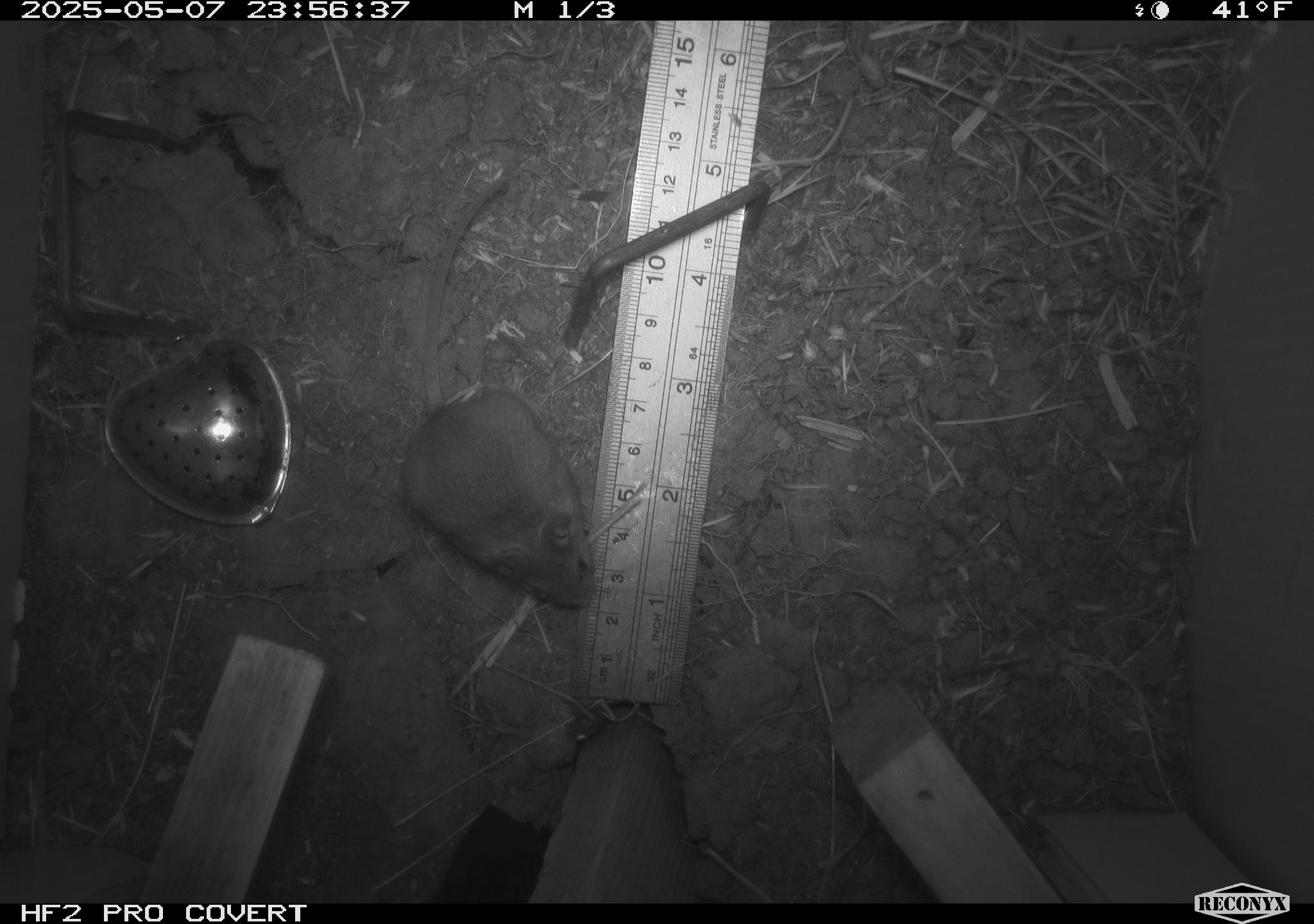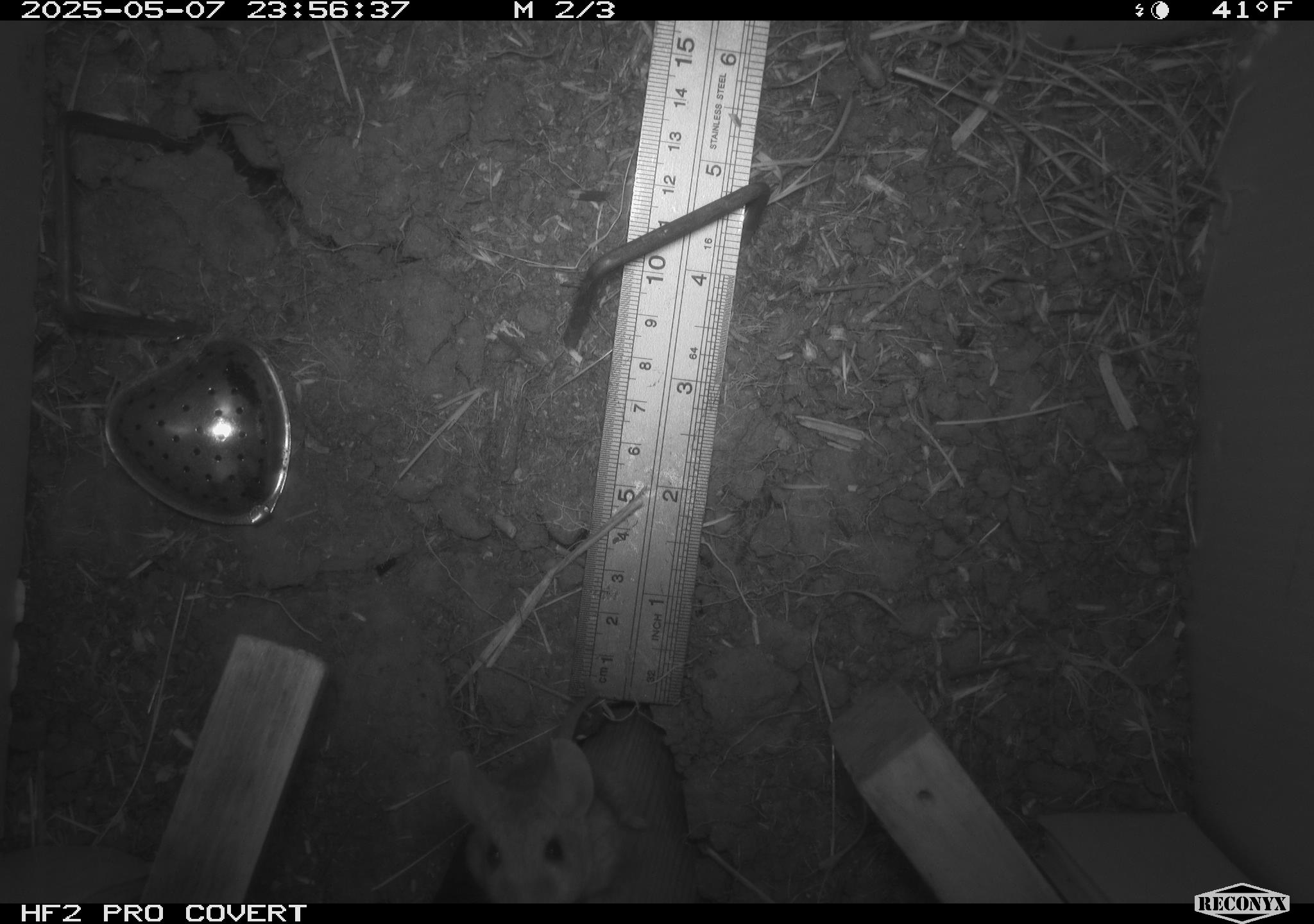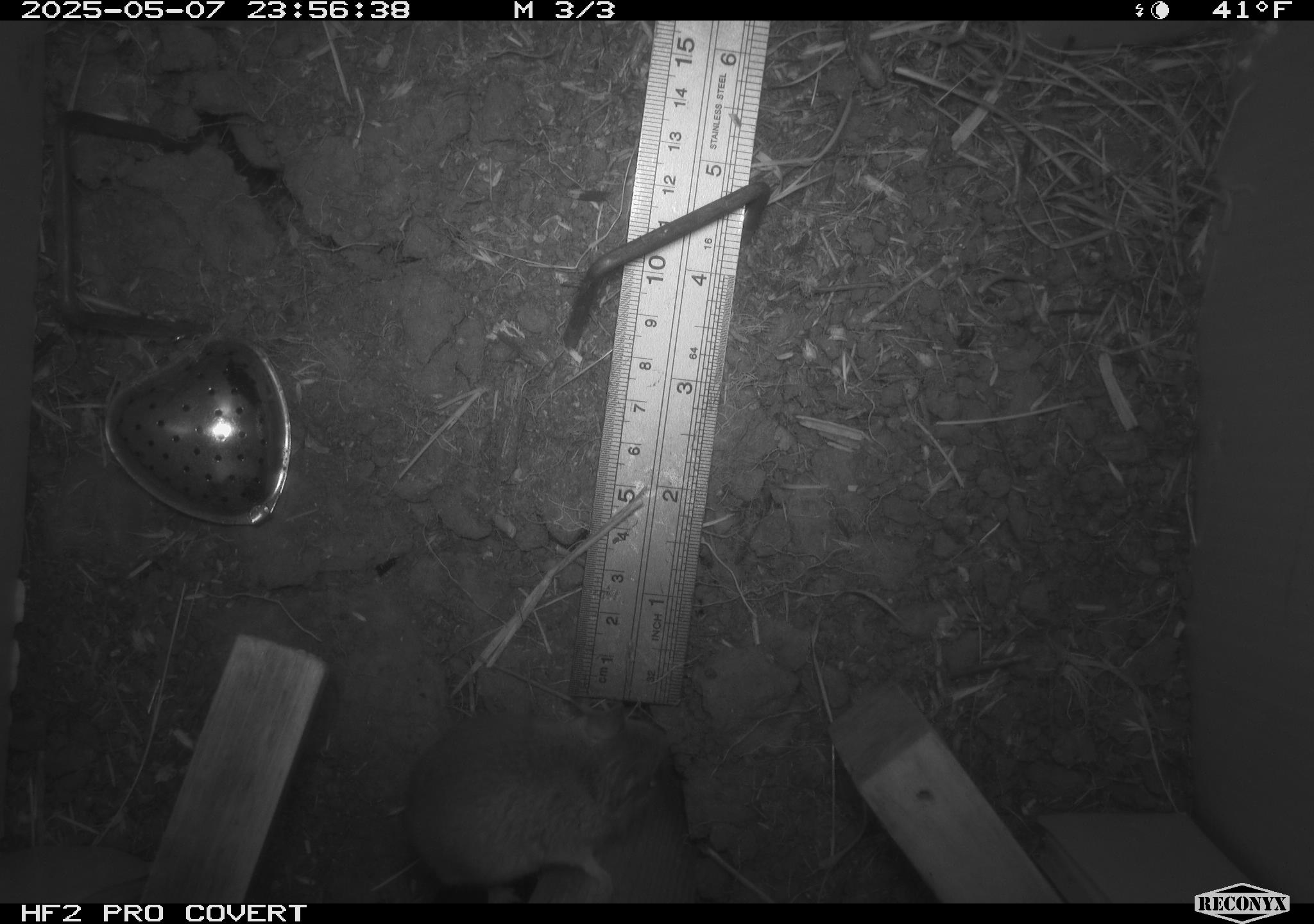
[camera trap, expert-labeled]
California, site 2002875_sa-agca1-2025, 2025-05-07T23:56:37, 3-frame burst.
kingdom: Animalia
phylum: Chordata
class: Mammalia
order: Rodentia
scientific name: Rodentia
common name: mouse species